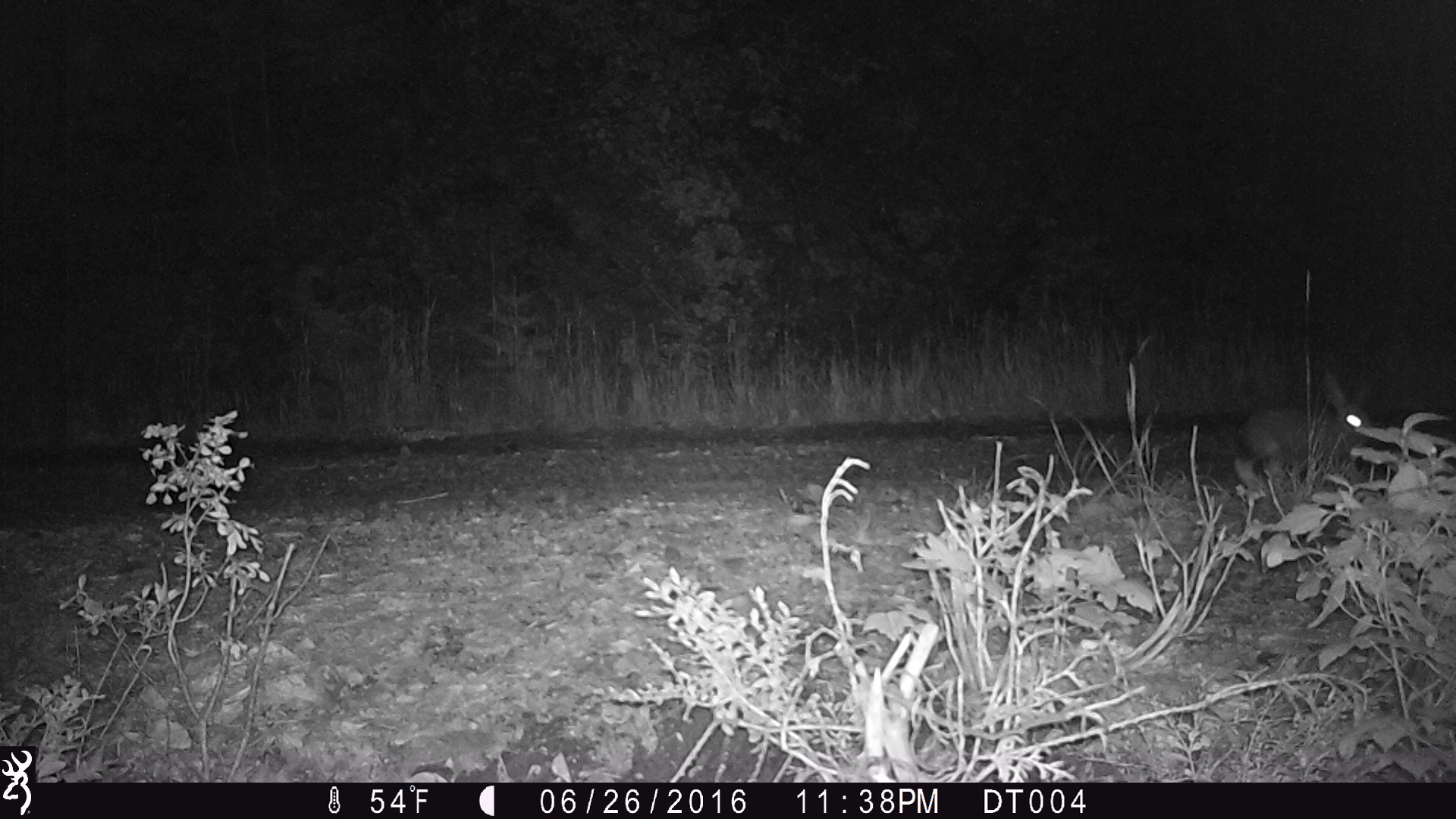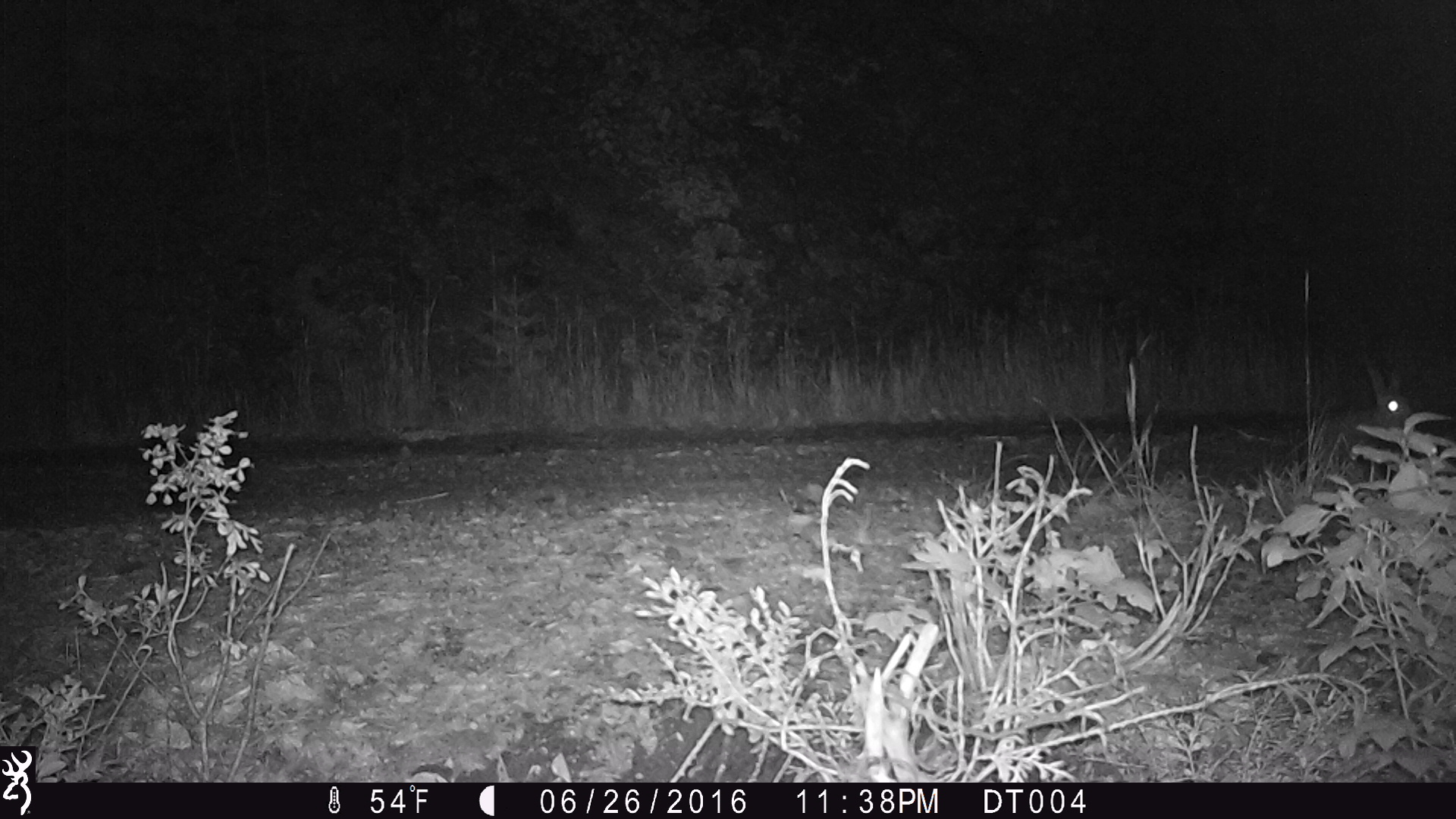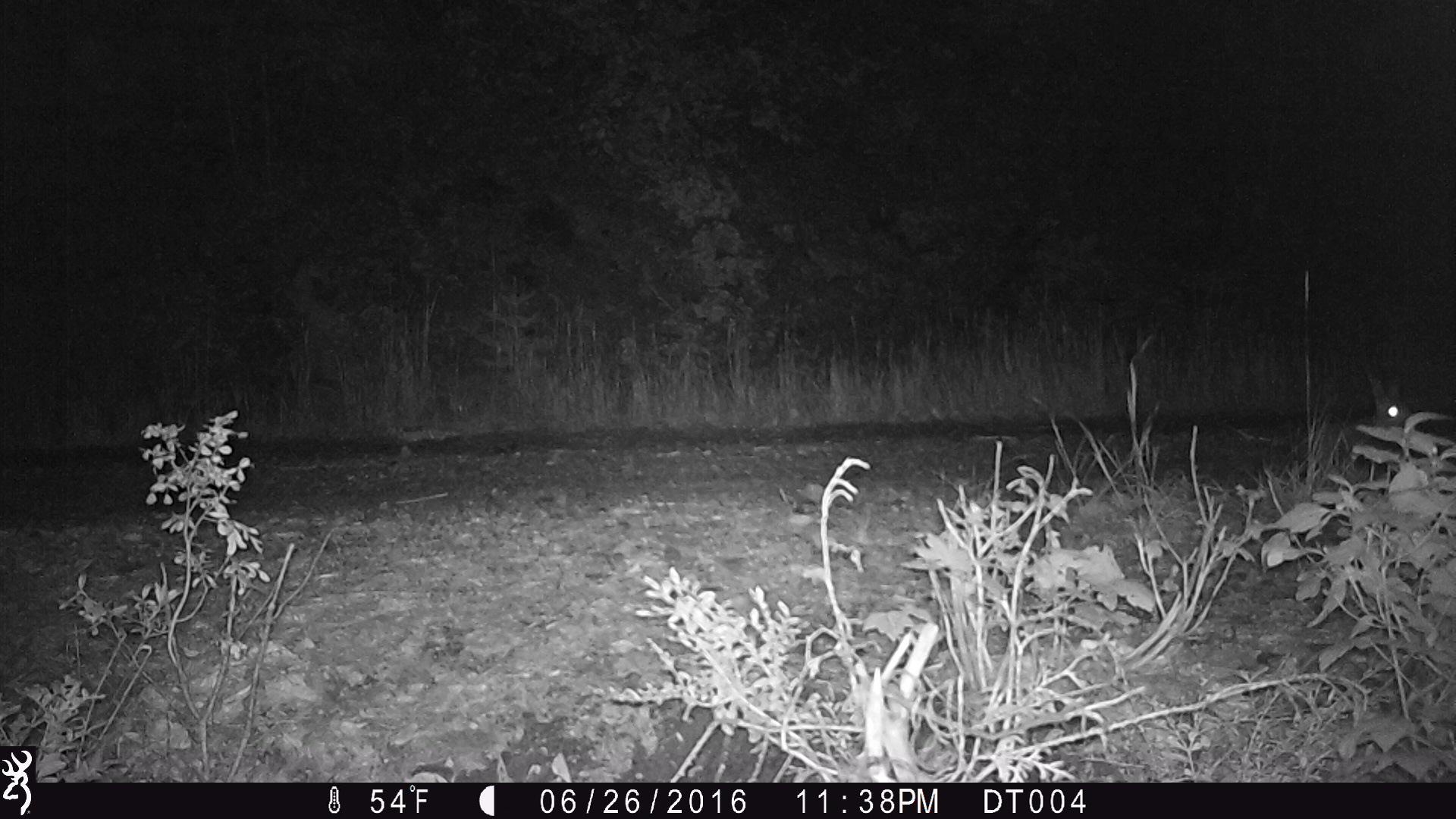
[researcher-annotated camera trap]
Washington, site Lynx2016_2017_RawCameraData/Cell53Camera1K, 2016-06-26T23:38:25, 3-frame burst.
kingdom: Animalia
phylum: Chordata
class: Mammalia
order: Lagomorpha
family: Leporidae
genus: Lepus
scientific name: Lepus americanus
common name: snowshoe hare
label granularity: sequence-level